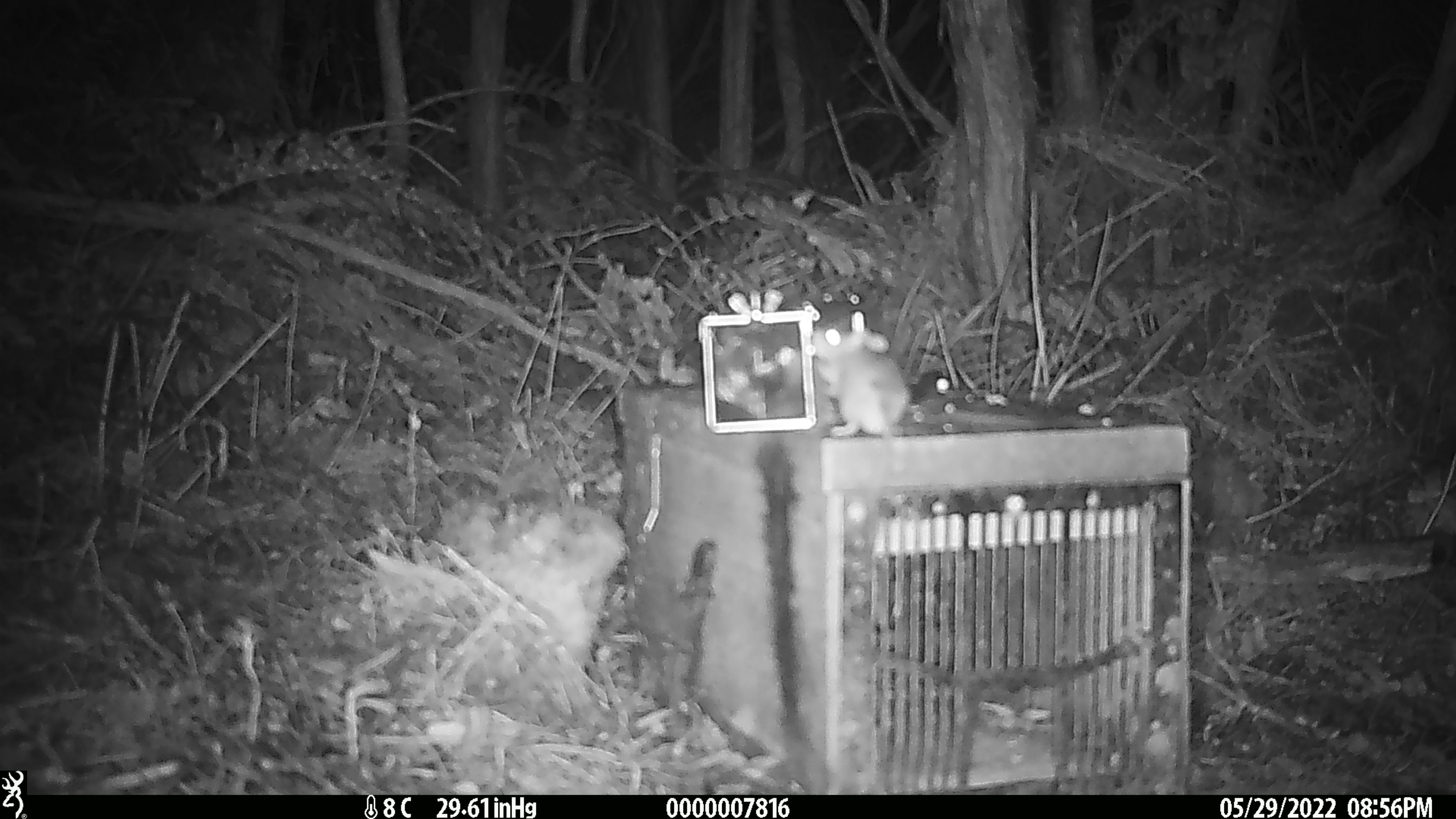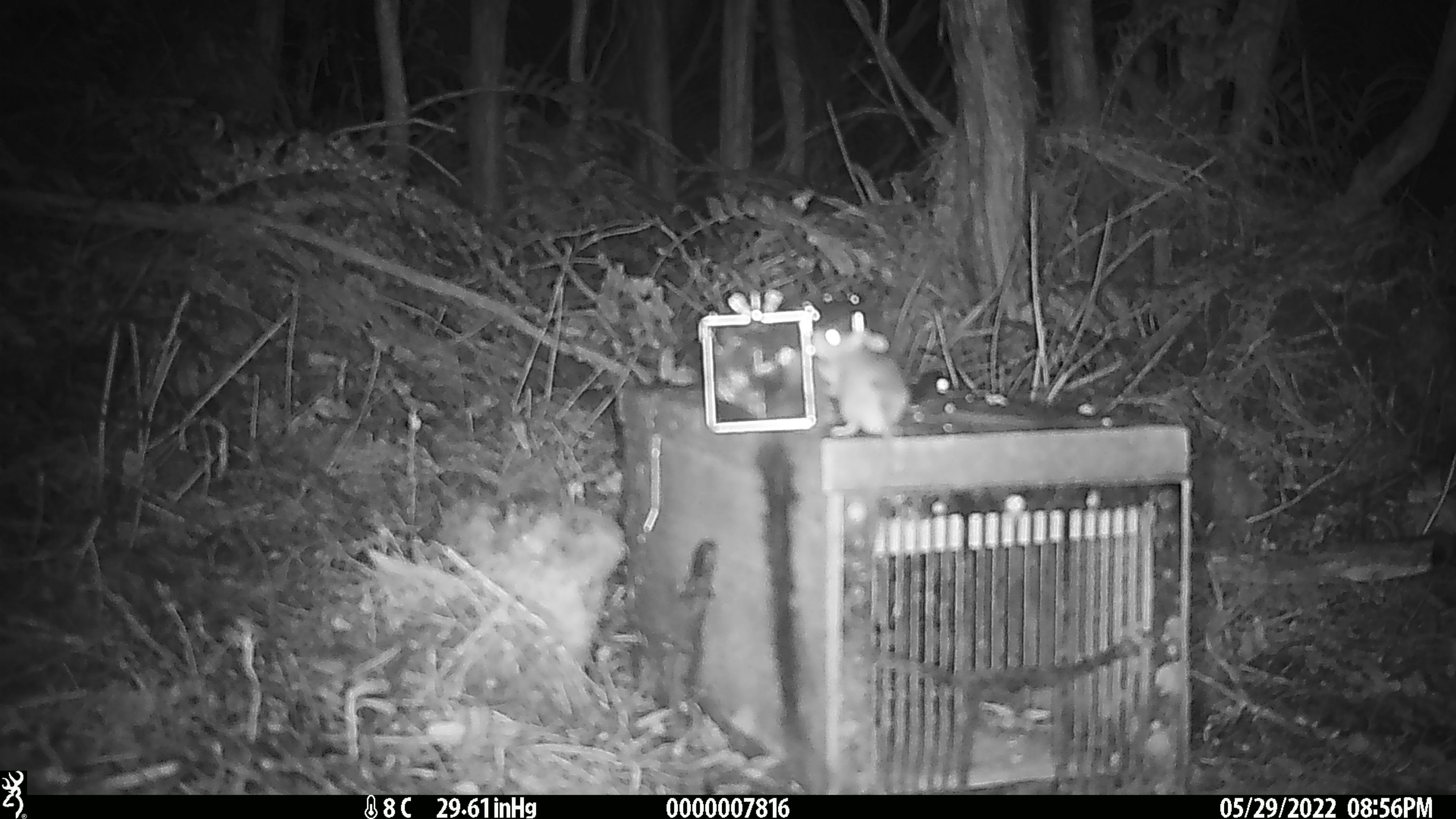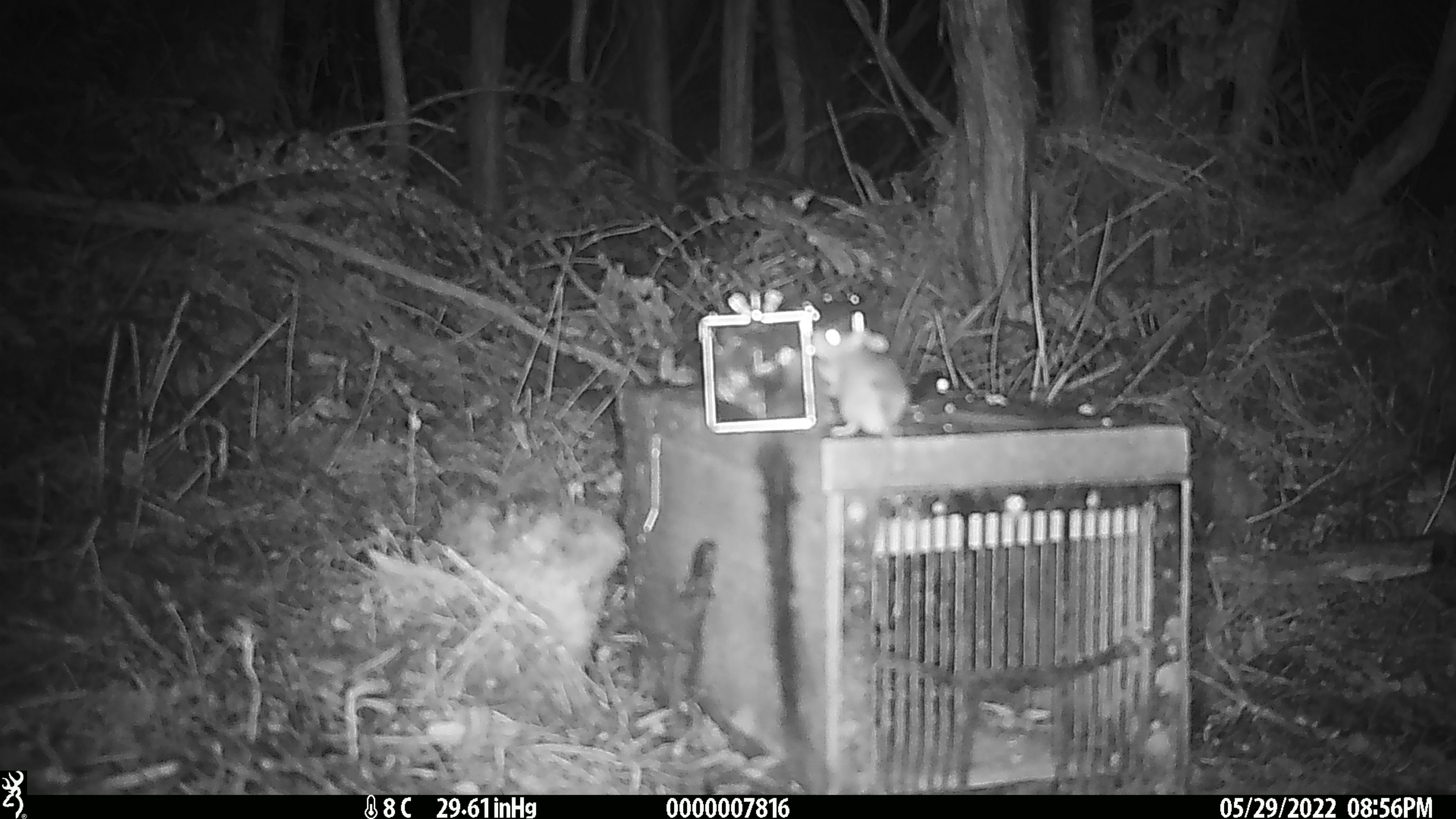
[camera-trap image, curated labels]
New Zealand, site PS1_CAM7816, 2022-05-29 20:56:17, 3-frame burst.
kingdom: Animalia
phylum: Chordata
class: Mammalia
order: Rodentia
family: Muridae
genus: Mus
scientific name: Mus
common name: mouse